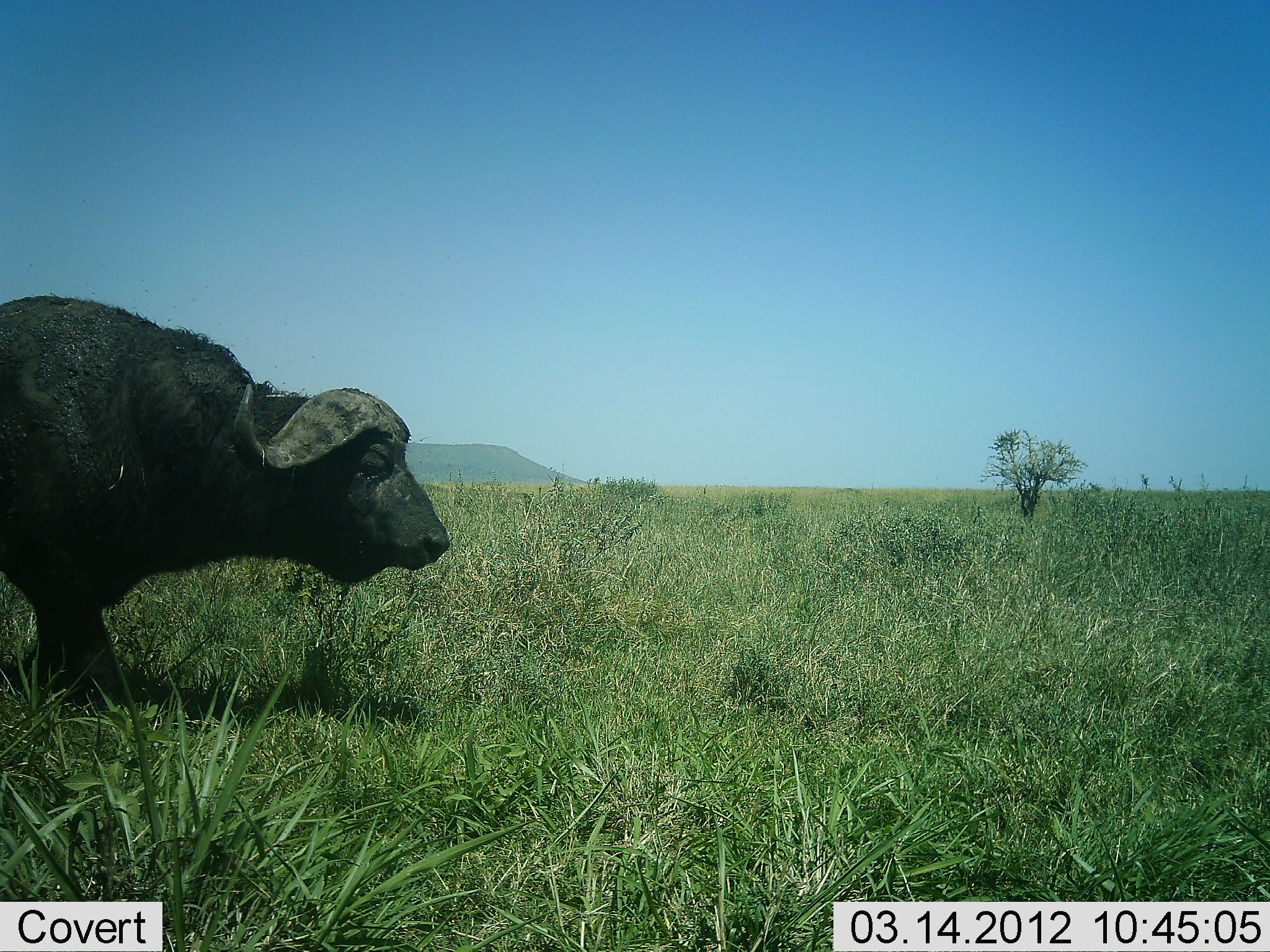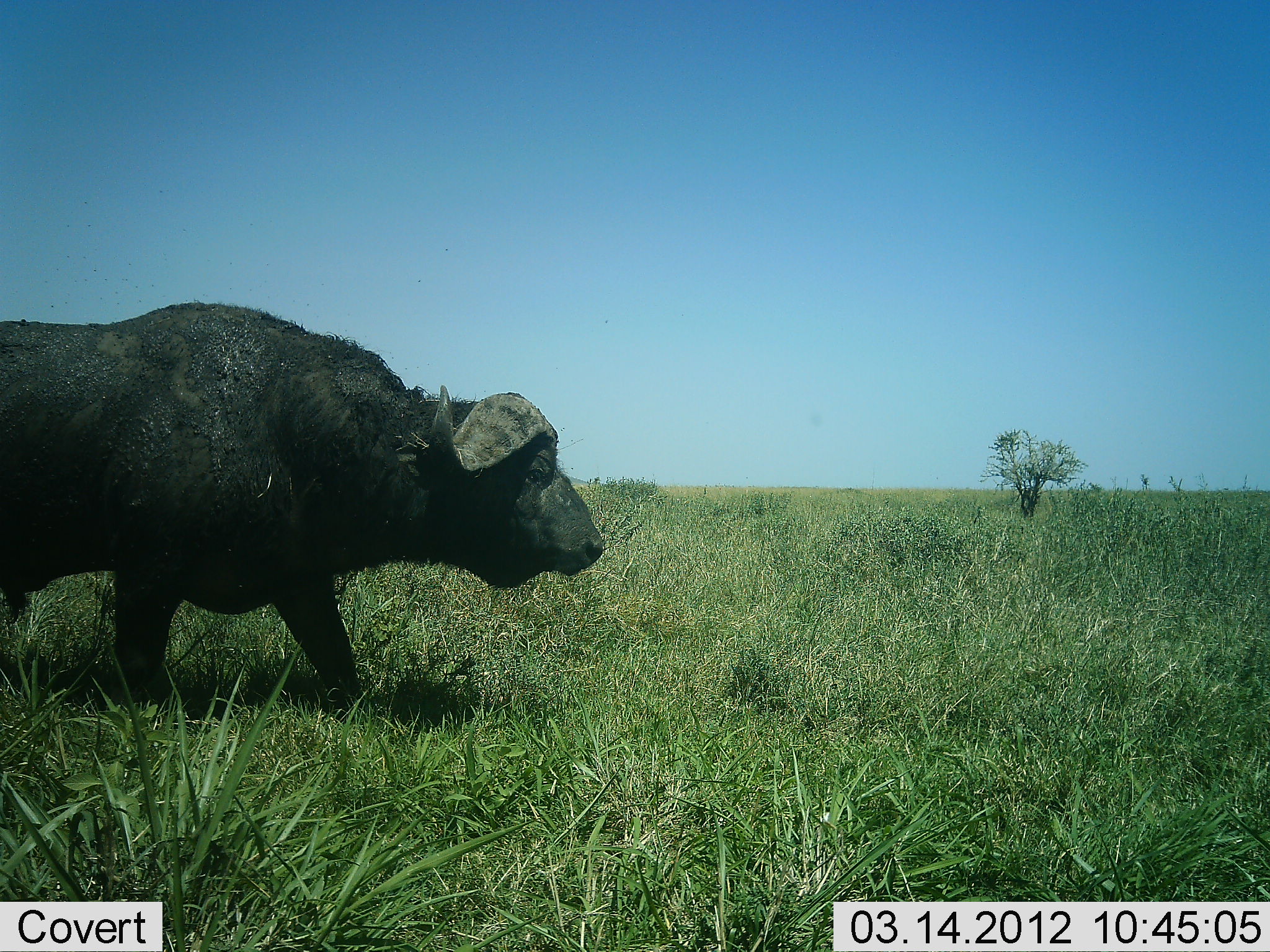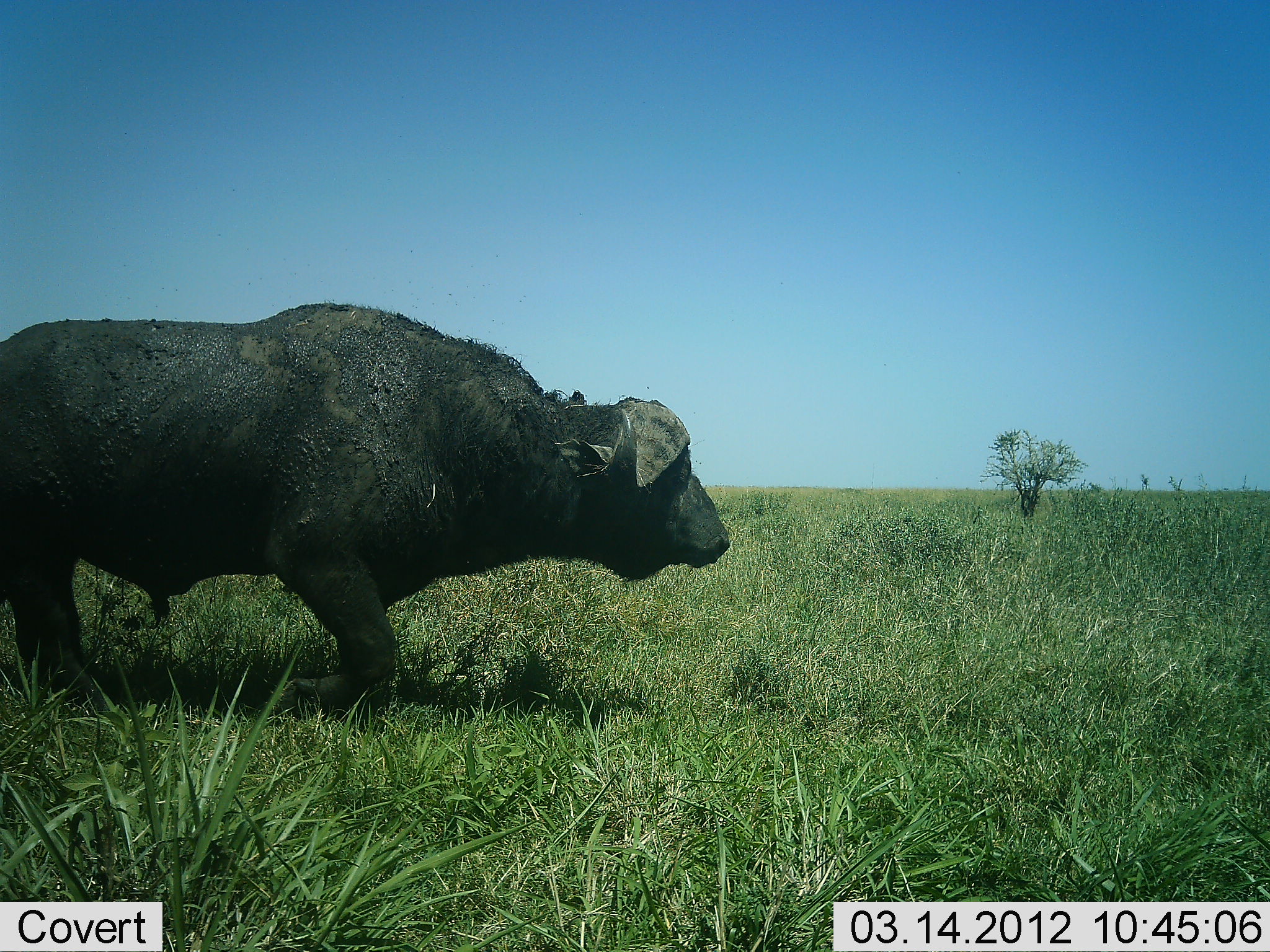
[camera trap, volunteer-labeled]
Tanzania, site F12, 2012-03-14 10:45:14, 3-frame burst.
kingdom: Animalia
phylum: Chordata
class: Mammalia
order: Artiodactyla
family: Bovidae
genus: Syncerus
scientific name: Syncerus caffer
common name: cape buffalo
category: buffalo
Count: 1.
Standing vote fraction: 4%.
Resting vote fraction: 0%.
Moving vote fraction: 100%.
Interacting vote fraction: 0%.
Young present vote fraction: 0%.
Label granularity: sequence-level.